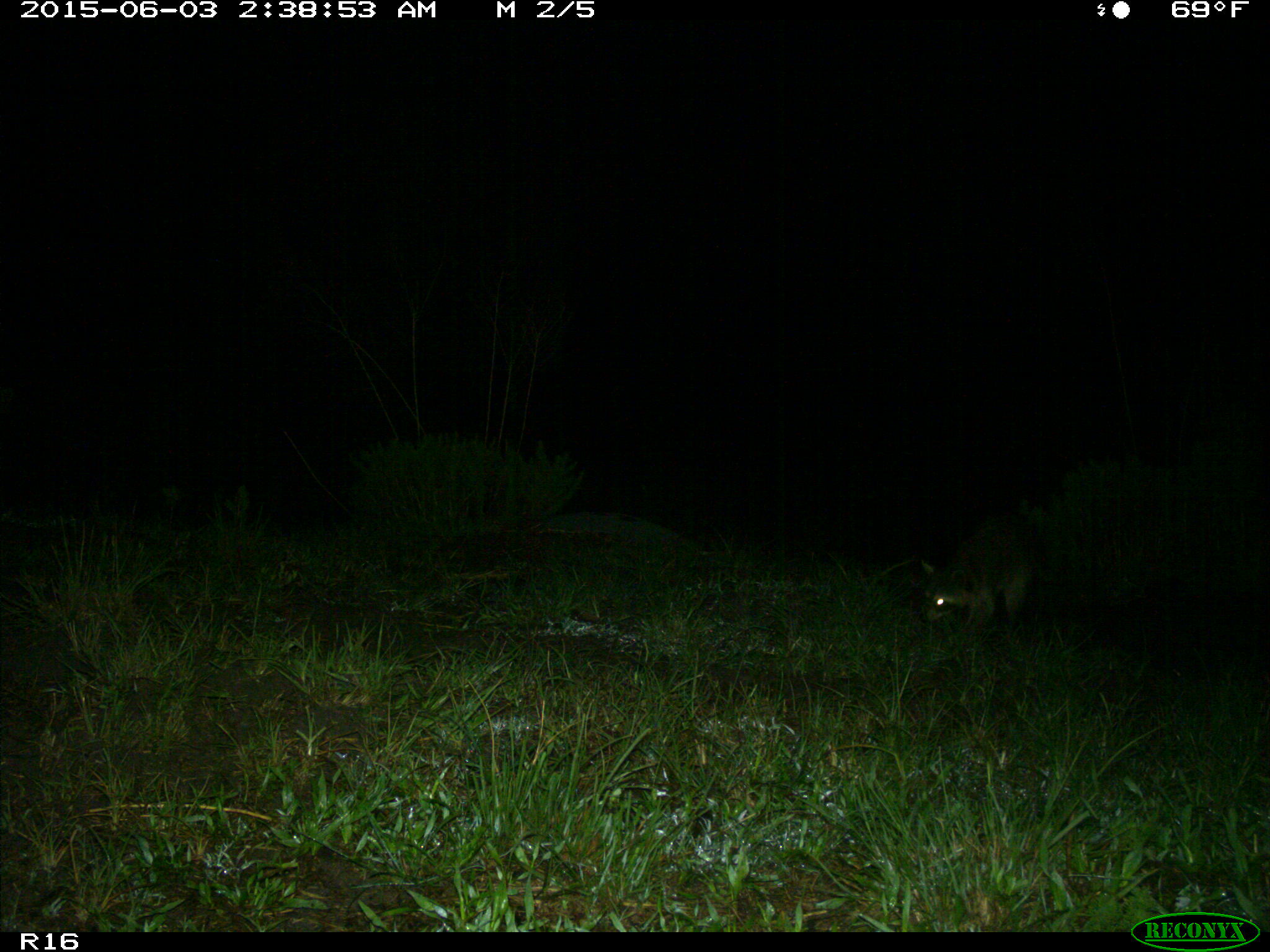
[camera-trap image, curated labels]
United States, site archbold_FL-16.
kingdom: Animalia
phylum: Chordata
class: Mammalia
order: Carnivora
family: Procyonidae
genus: Procyon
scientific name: Procyon lotor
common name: common raccoon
Procyon lotor (common raccoon).